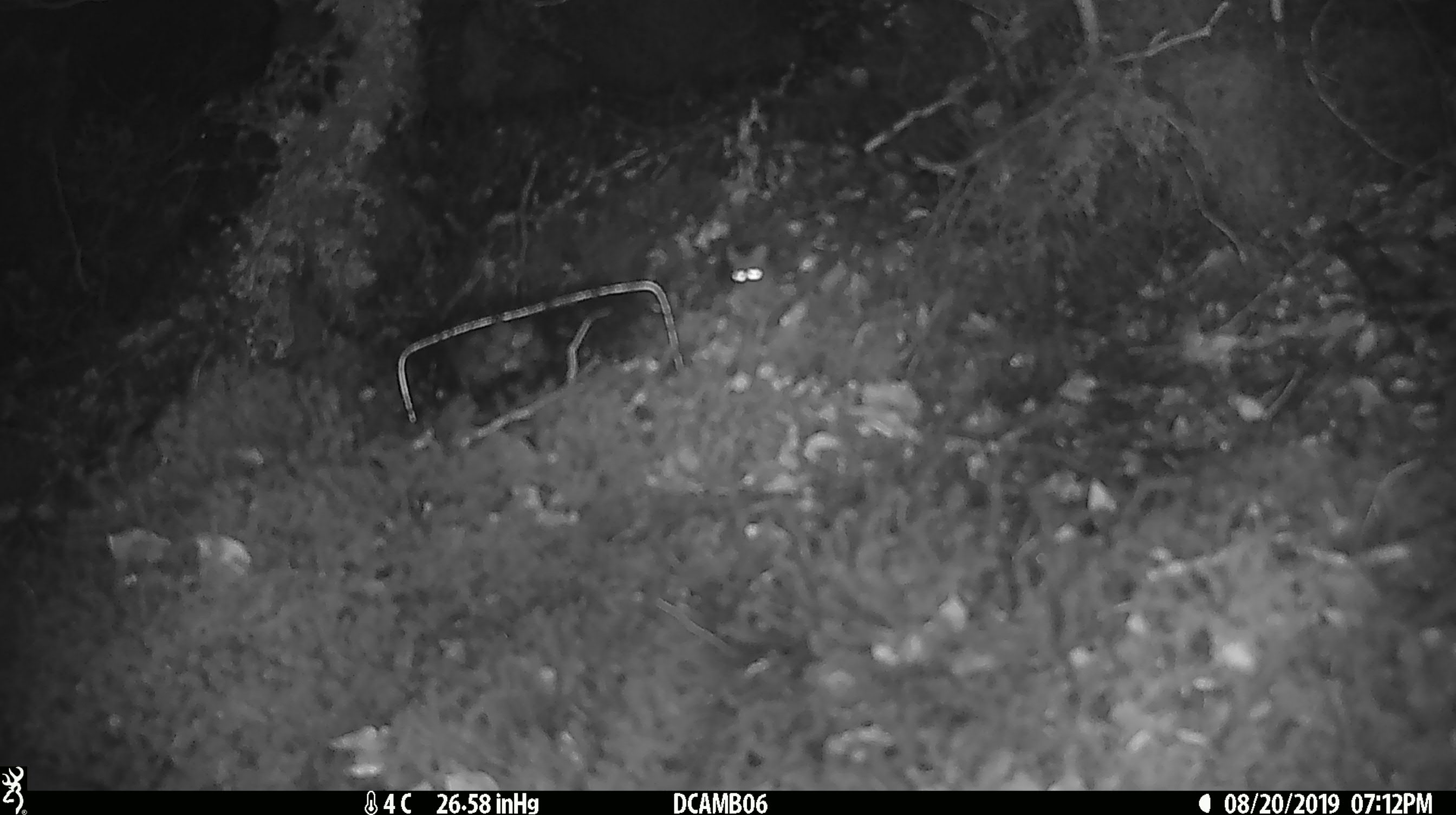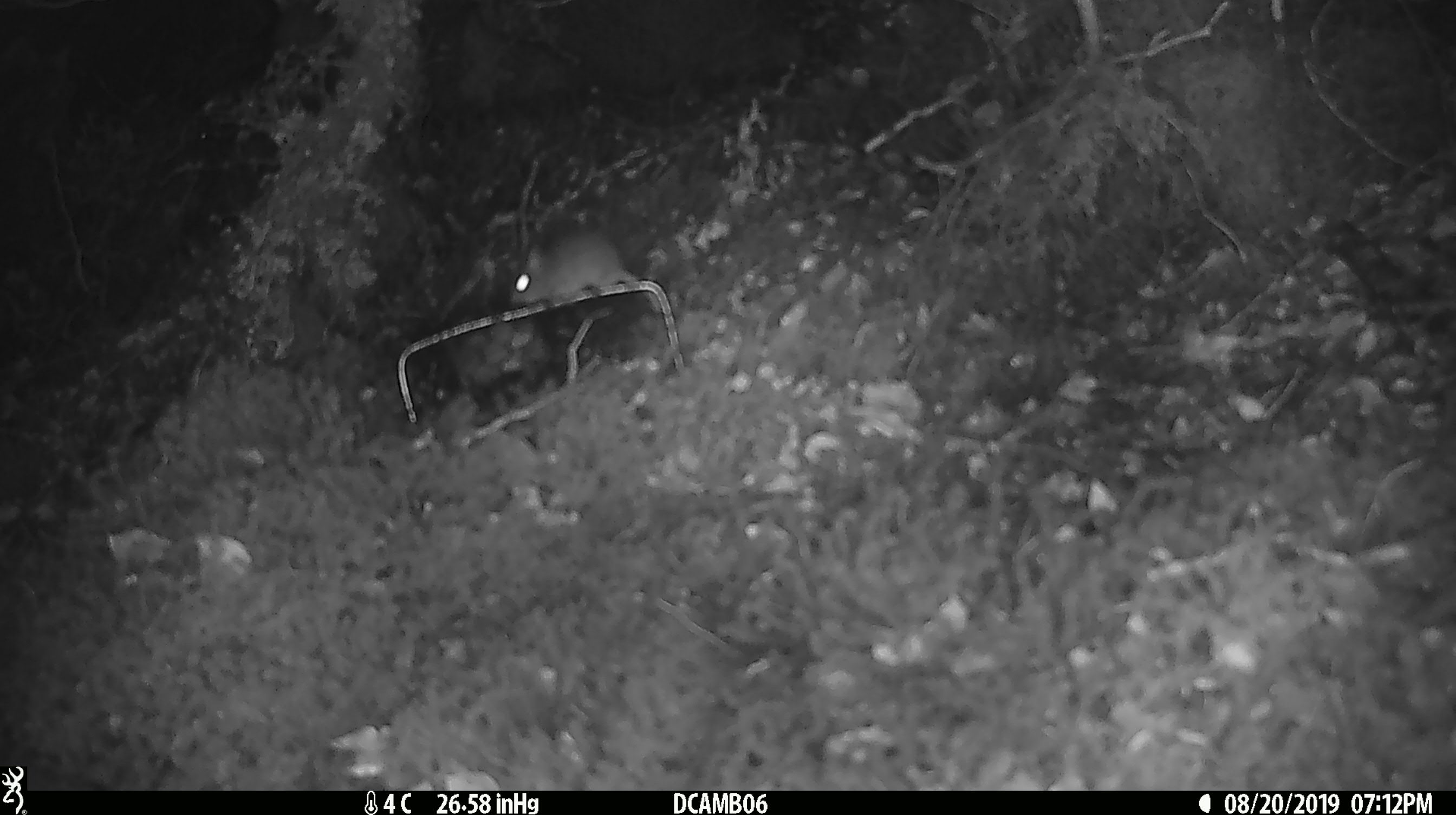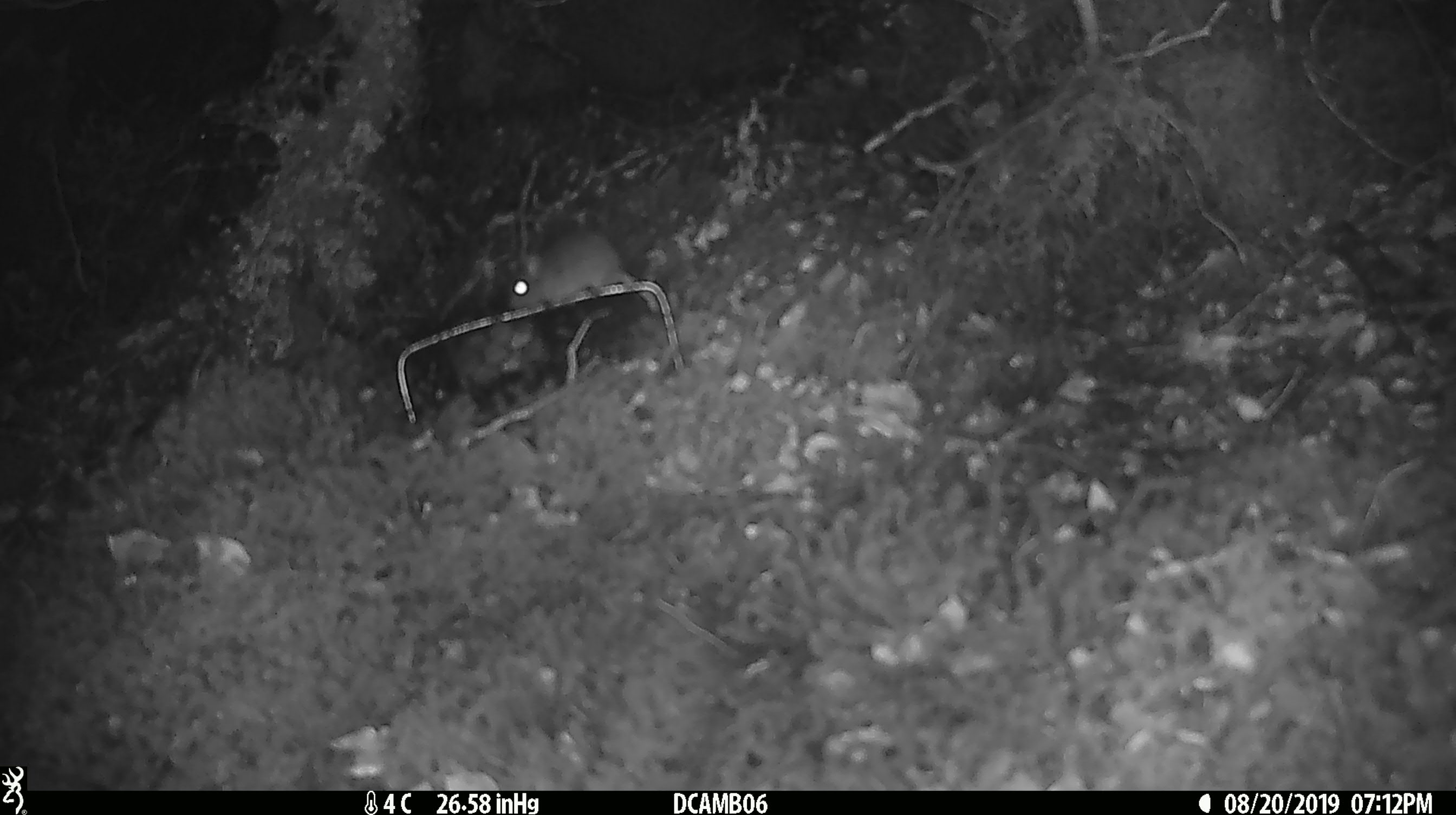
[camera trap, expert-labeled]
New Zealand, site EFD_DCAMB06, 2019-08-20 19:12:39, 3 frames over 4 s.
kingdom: Animalia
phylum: Chordata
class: Mammalia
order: Rodentia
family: Muridae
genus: Mus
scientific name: Mus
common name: mouse